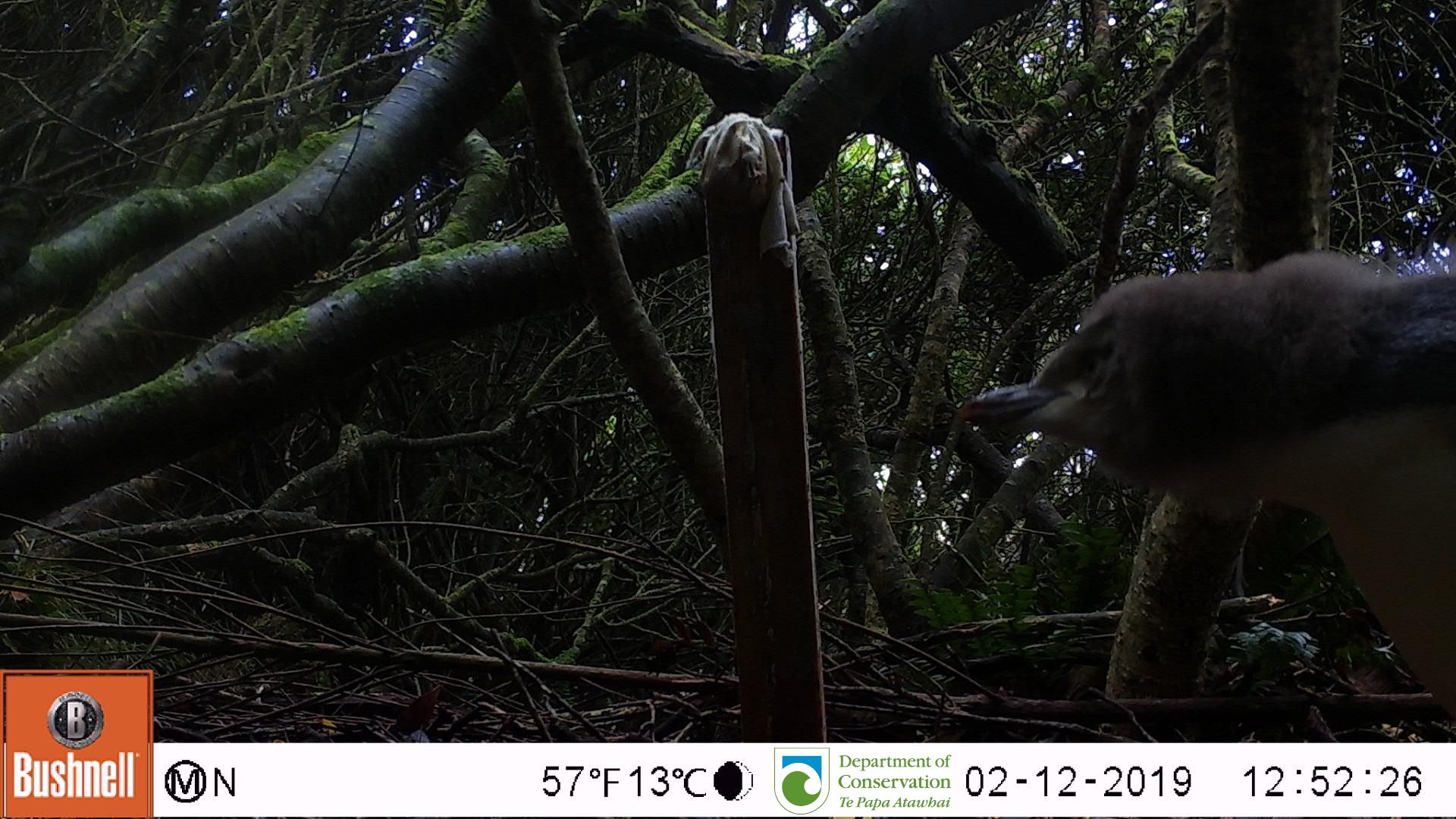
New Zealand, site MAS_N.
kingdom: Animalia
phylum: Chordata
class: Aves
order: Sphenisciformes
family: Spheniscidae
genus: Megadyptes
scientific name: Megadyptes antipodes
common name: yellow-eyed penguin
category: yellow eyed penguin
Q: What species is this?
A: Yellow eyed penguin (yellow-eyed penguin) (Megadyptes antipodes).